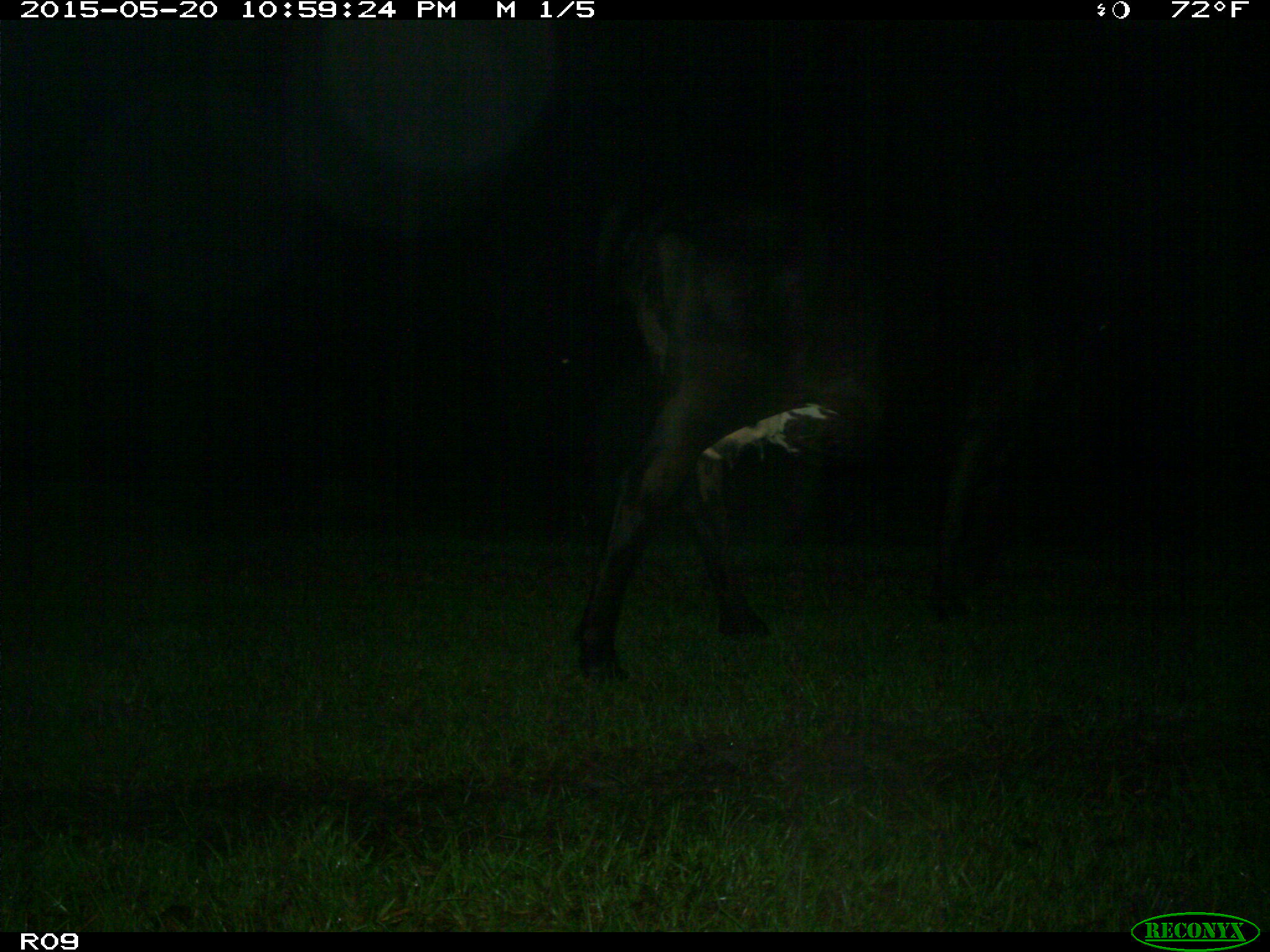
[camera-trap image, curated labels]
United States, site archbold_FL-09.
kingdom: Animalia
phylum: Chordata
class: Mammalia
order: Artiodactyla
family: Bovidae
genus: Bos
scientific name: Bos taurus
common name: domestic cow